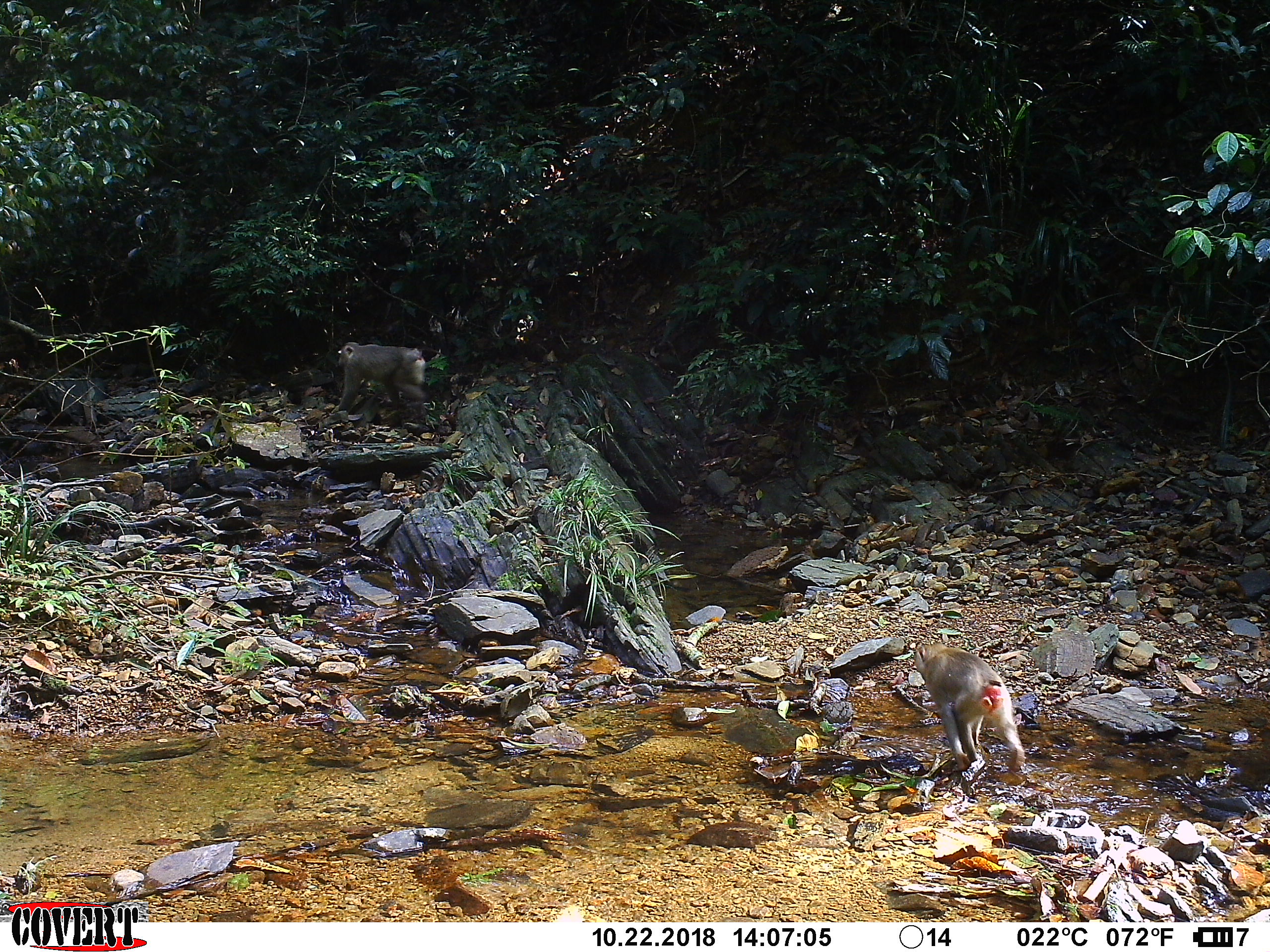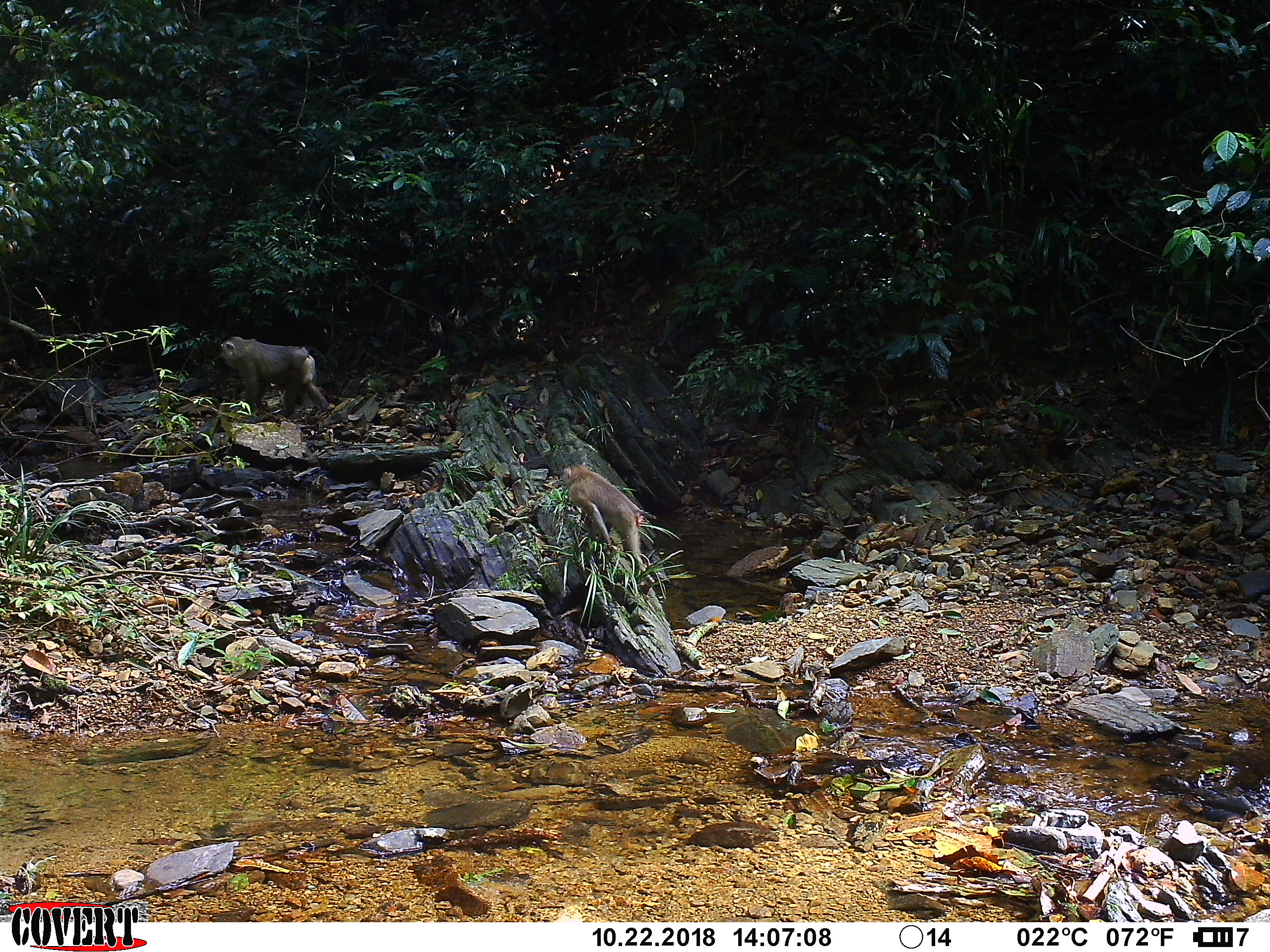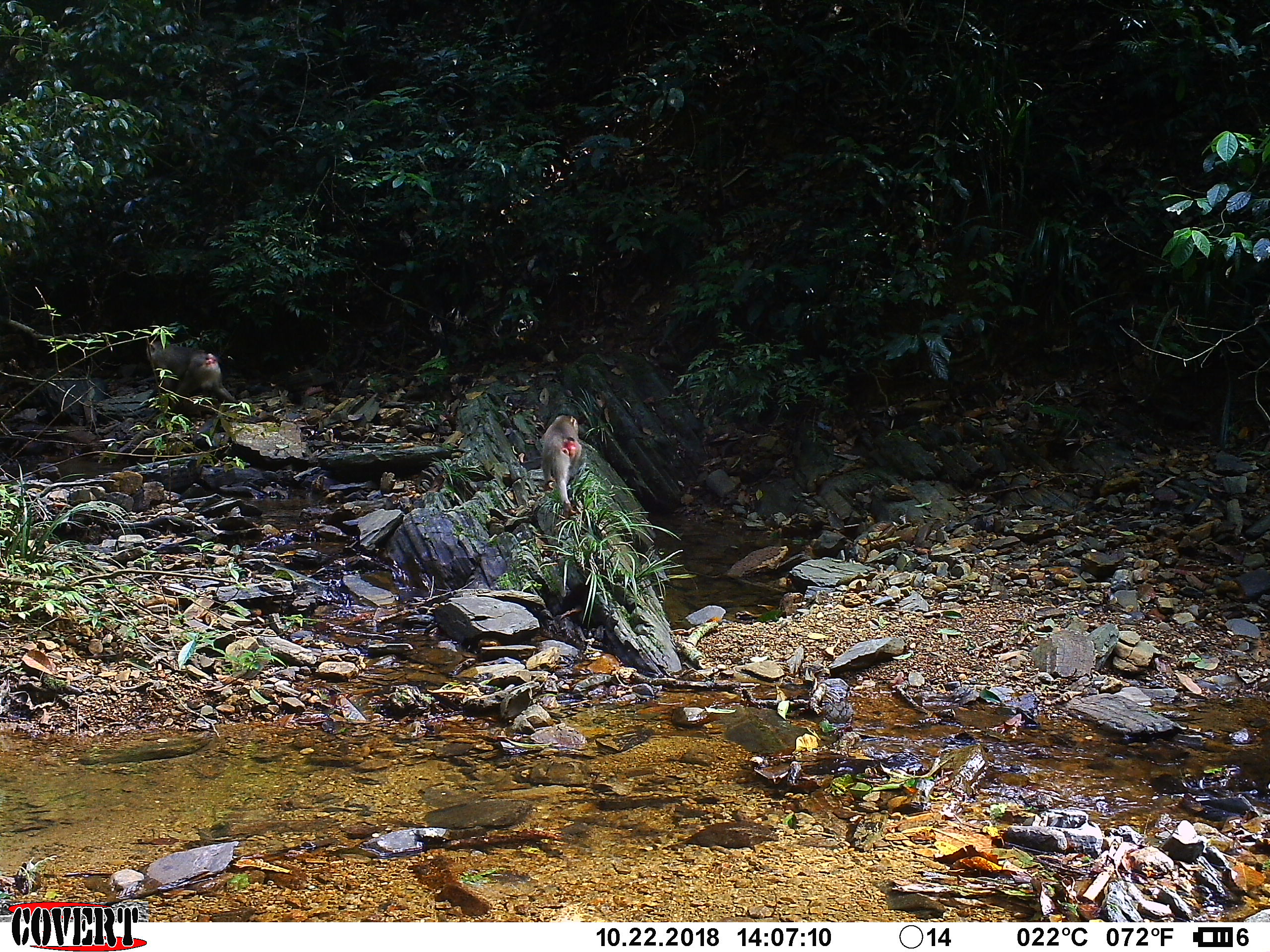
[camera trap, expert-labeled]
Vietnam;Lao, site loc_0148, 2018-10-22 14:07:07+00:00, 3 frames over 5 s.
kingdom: Animalia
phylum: Chordata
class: Mammalia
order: Primates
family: Cercopithecidae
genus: Macaca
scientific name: Macaca nemestrina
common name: pig-tailed macaque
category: pig tailed macaque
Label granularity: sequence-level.